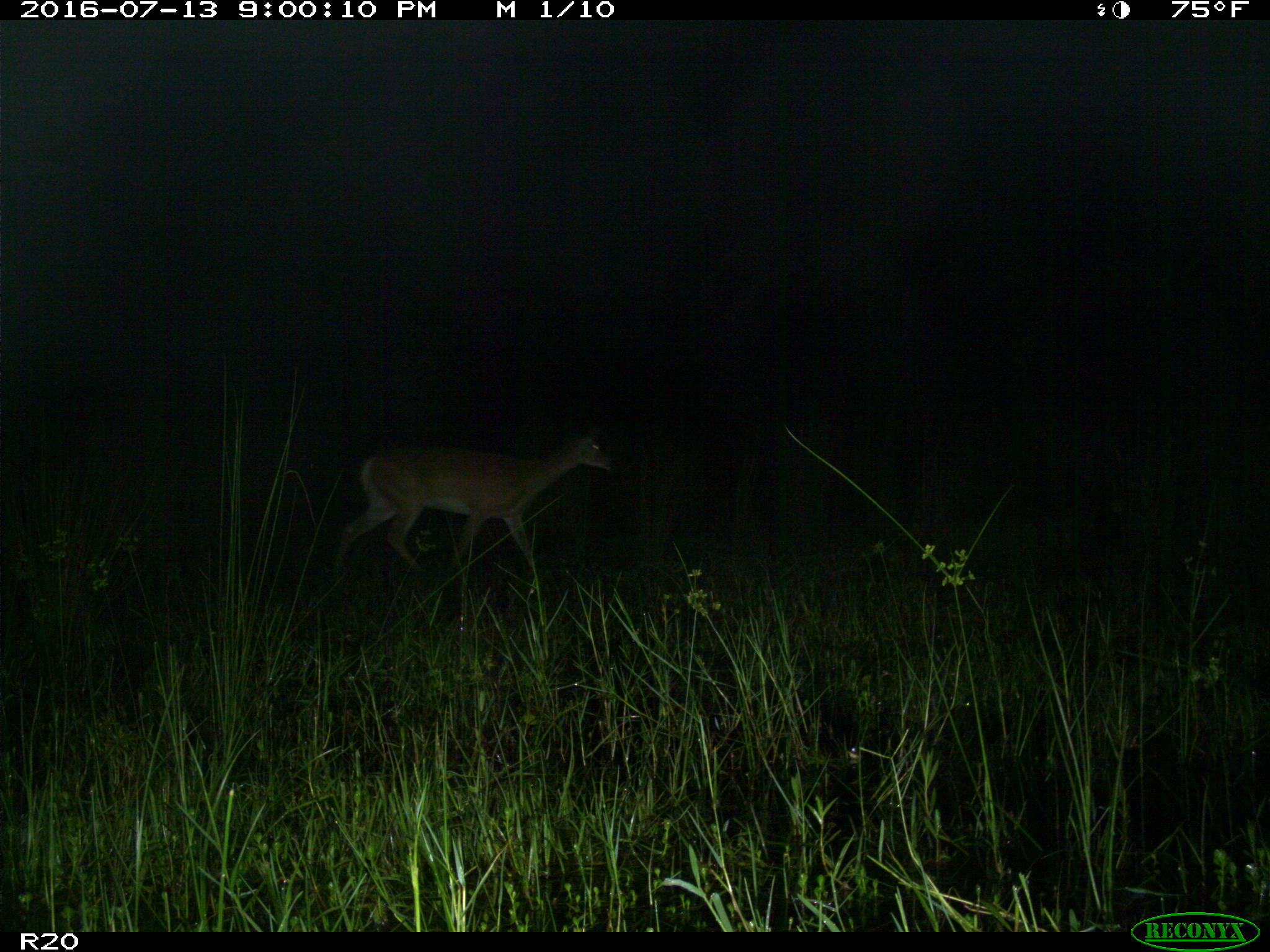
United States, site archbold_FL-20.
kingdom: Animalia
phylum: Chordata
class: Mammalia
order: Artiodactyla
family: Cervidae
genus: Odocoileus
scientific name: Odocoileus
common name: deer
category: unidentified deer